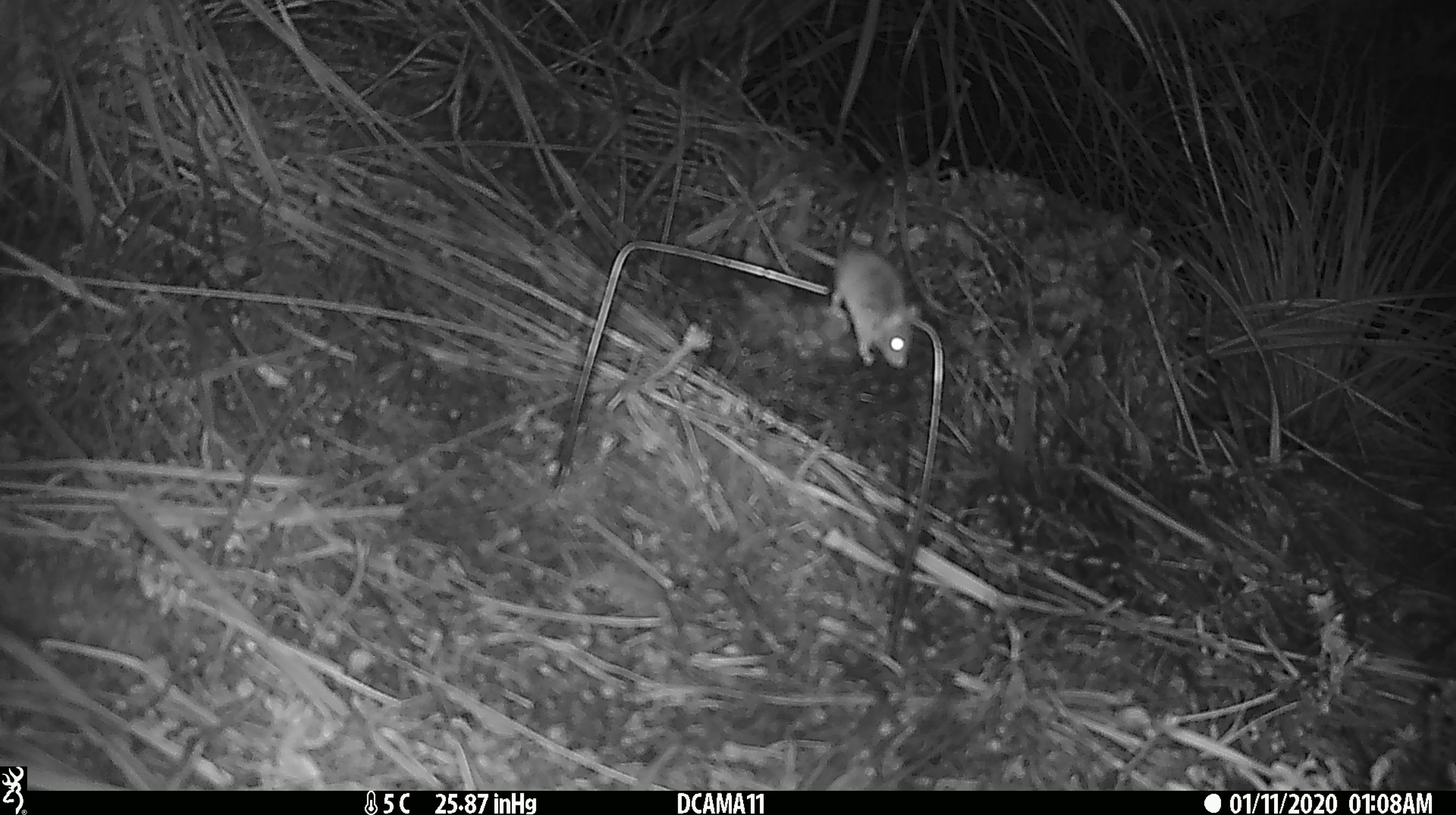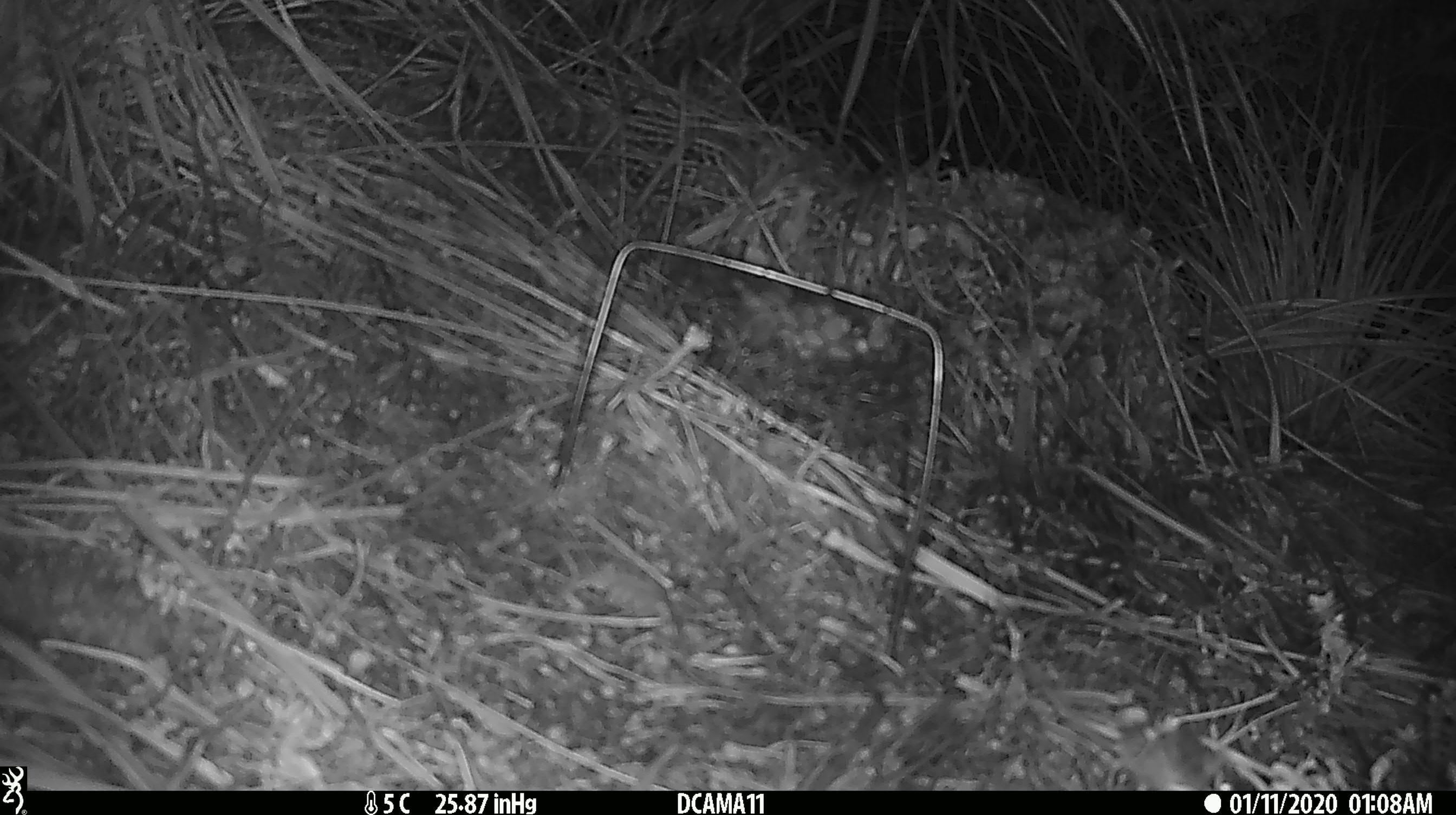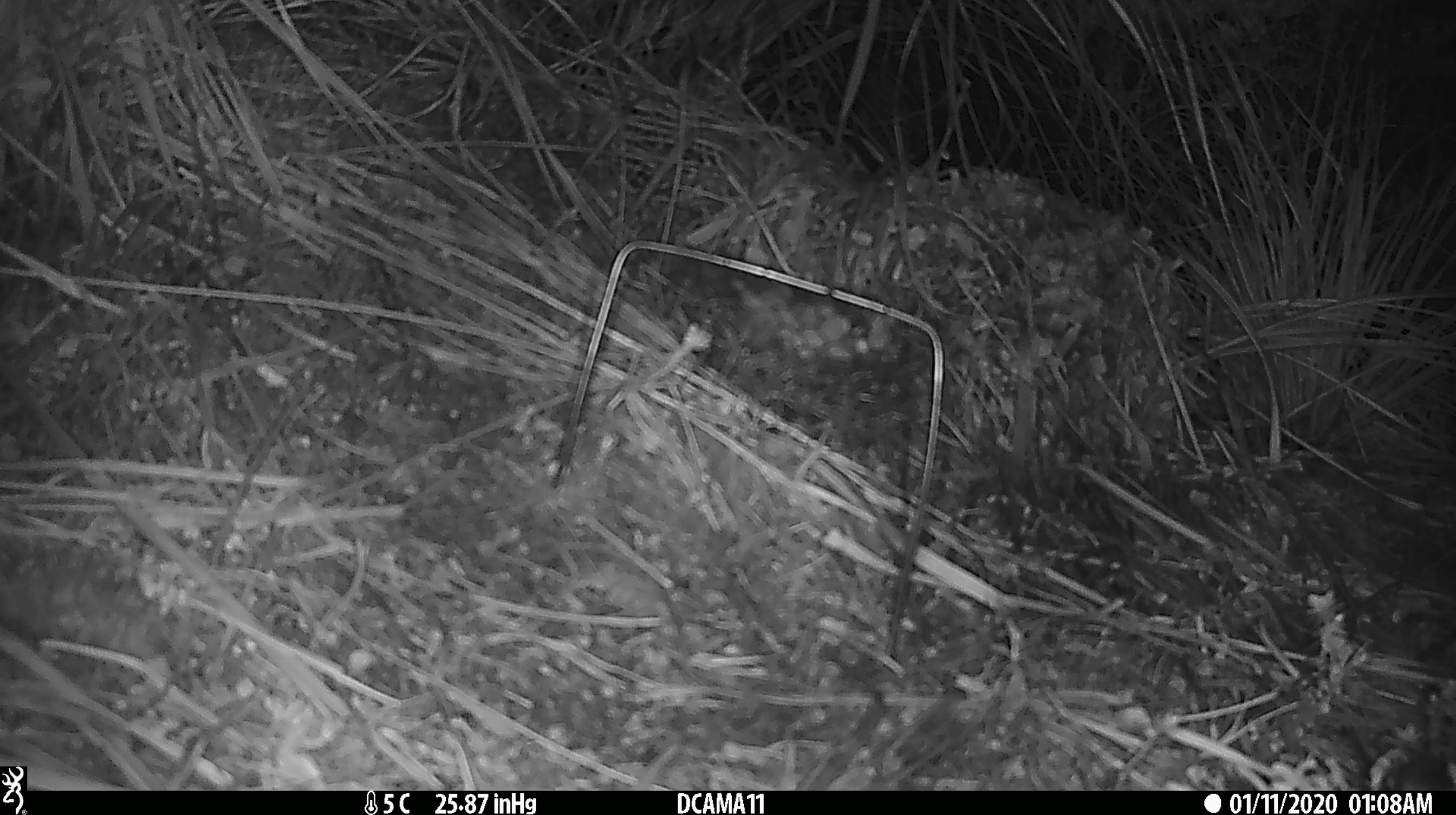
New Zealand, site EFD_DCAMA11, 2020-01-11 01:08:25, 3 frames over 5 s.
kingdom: Animalia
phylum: Chordata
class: Mammalia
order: Rodentia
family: Muridae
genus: Mus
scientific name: Mus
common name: mouse